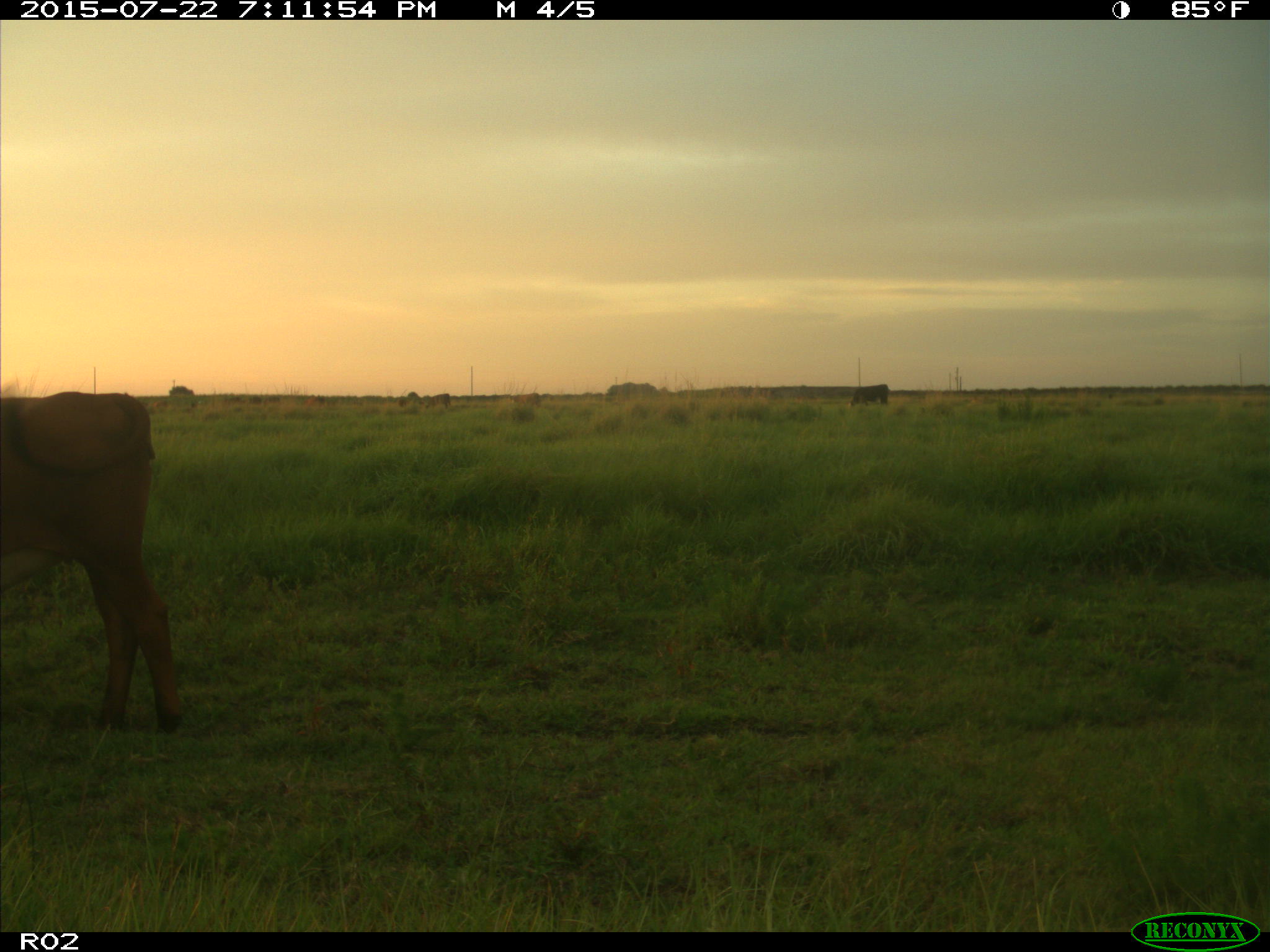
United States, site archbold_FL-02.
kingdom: Animalia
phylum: Chordata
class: Mammalia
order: Artiodactyla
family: Bovidae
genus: Bos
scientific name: Bos taurus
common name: domestic cow